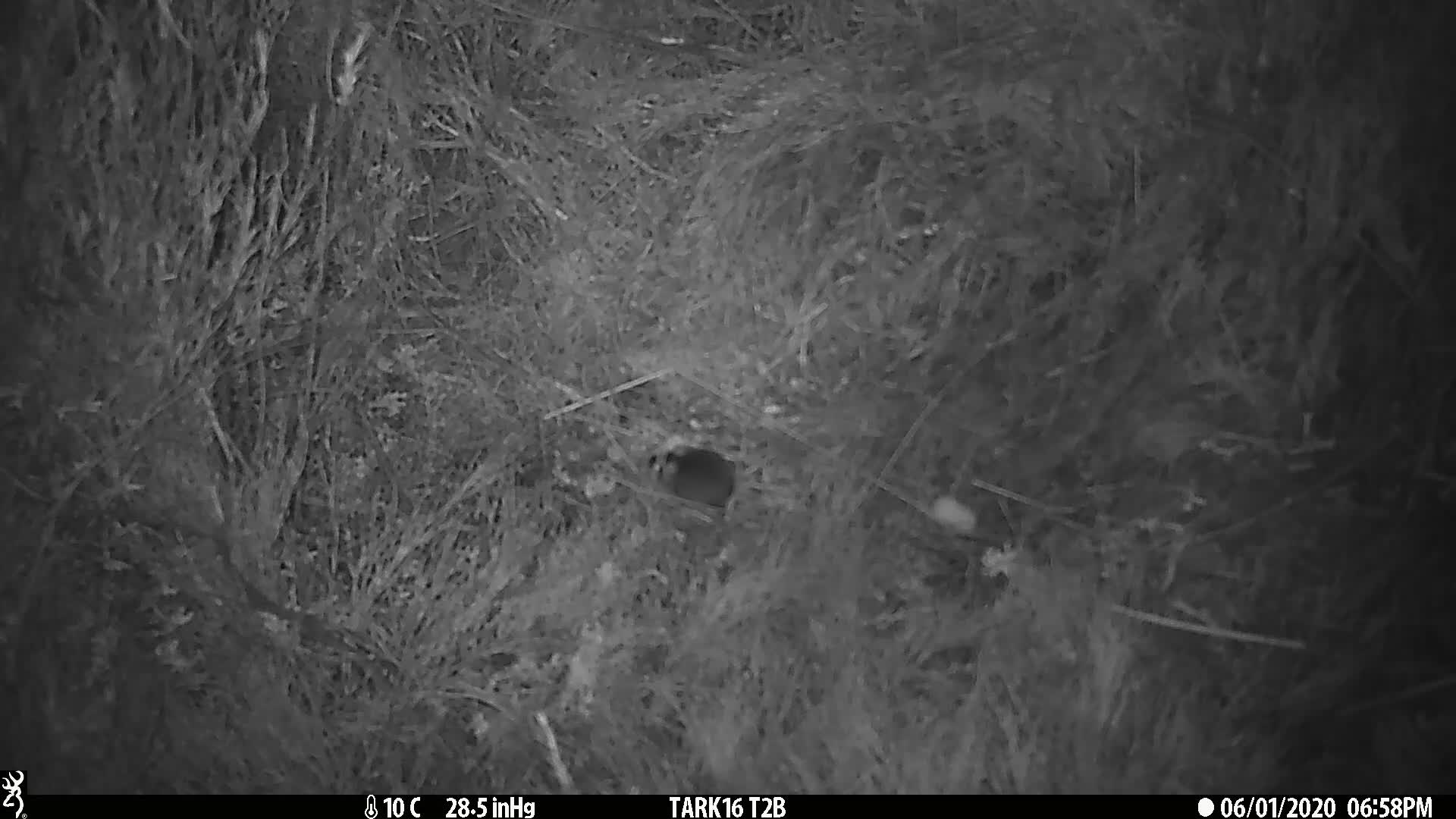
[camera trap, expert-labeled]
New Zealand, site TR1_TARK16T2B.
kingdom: Animalia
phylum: Chordata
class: Mammalia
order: Rodentia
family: Muridae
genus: Mus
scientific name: Mus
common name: mouse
Mouse (Mus).